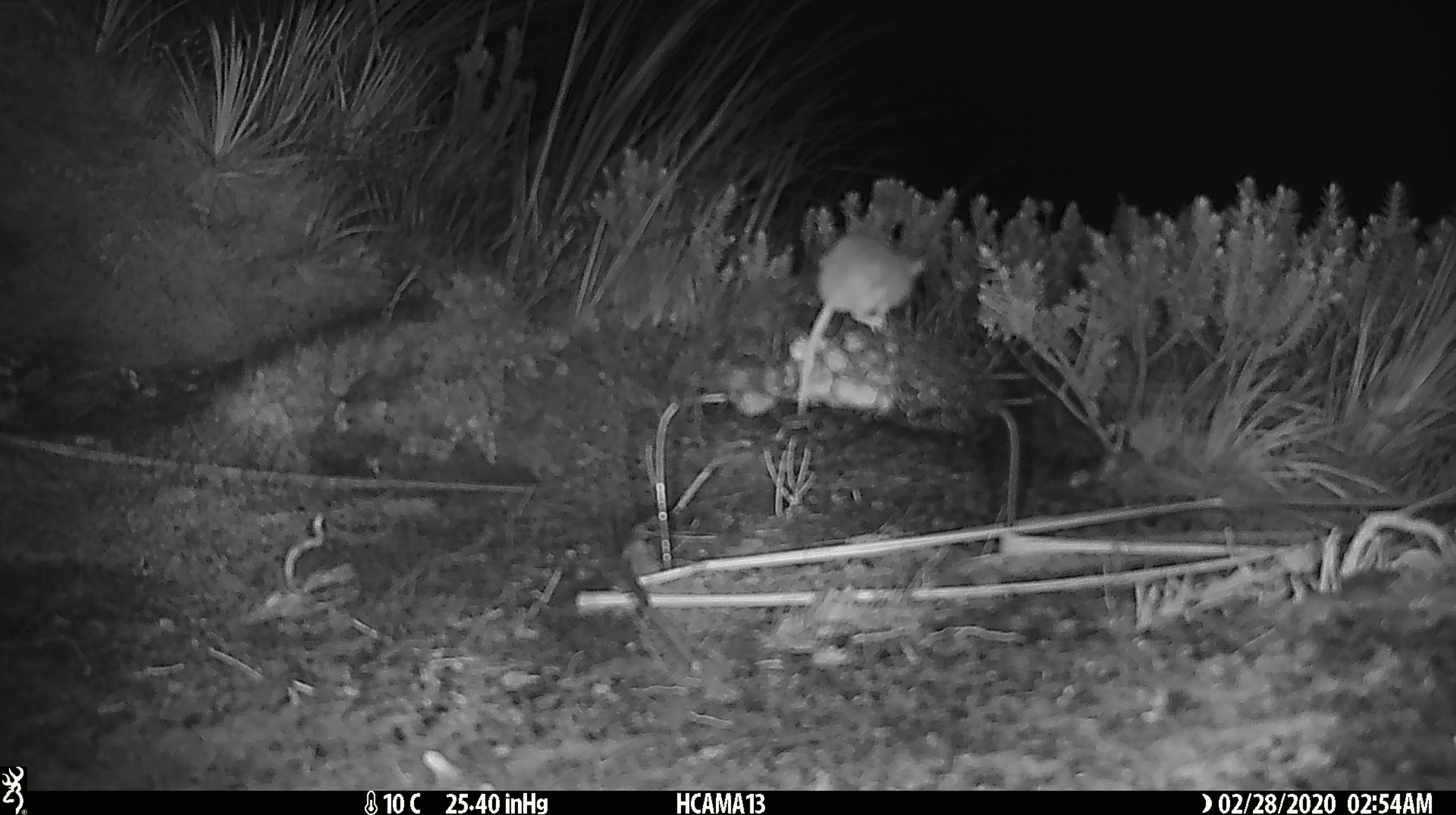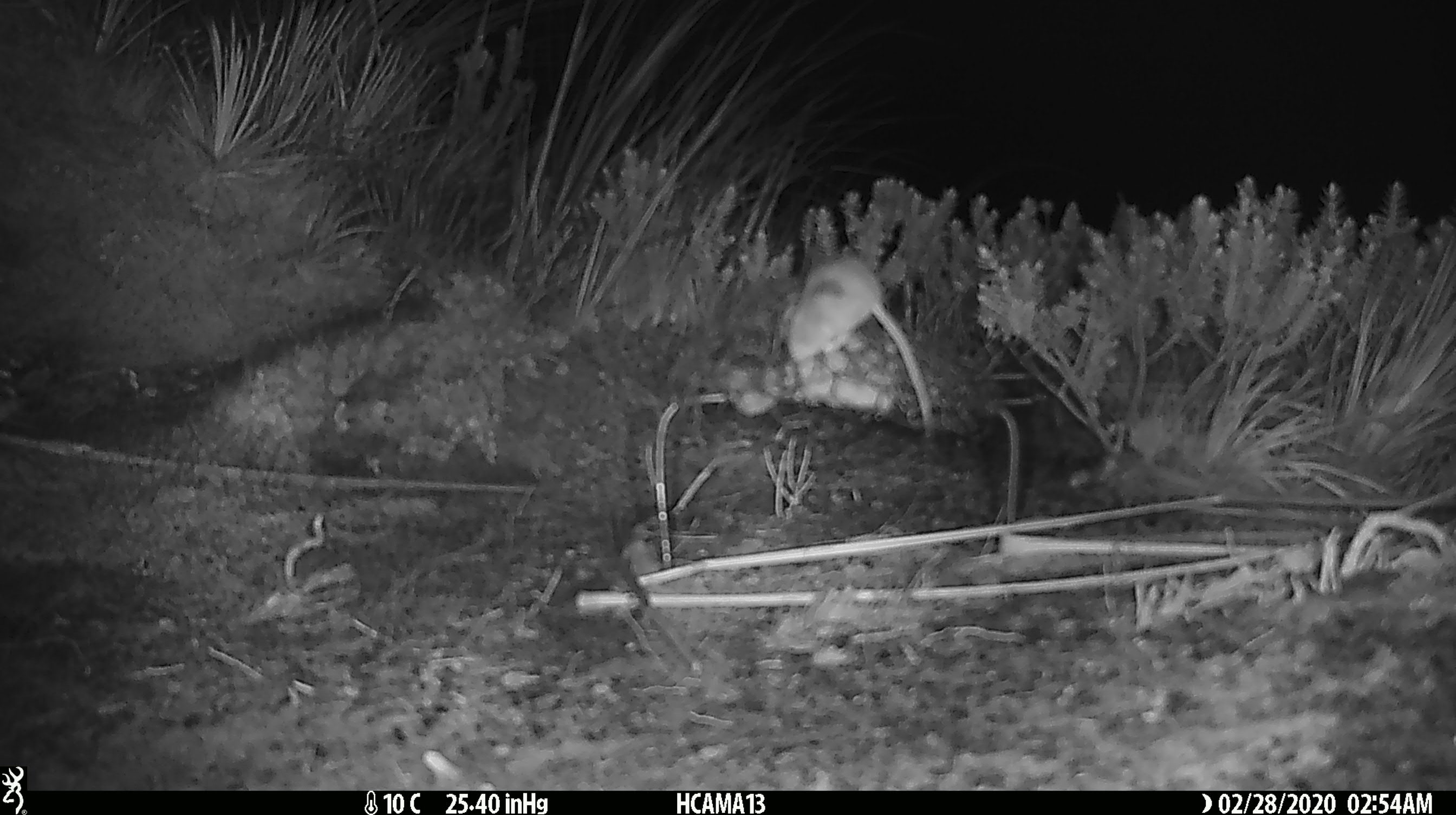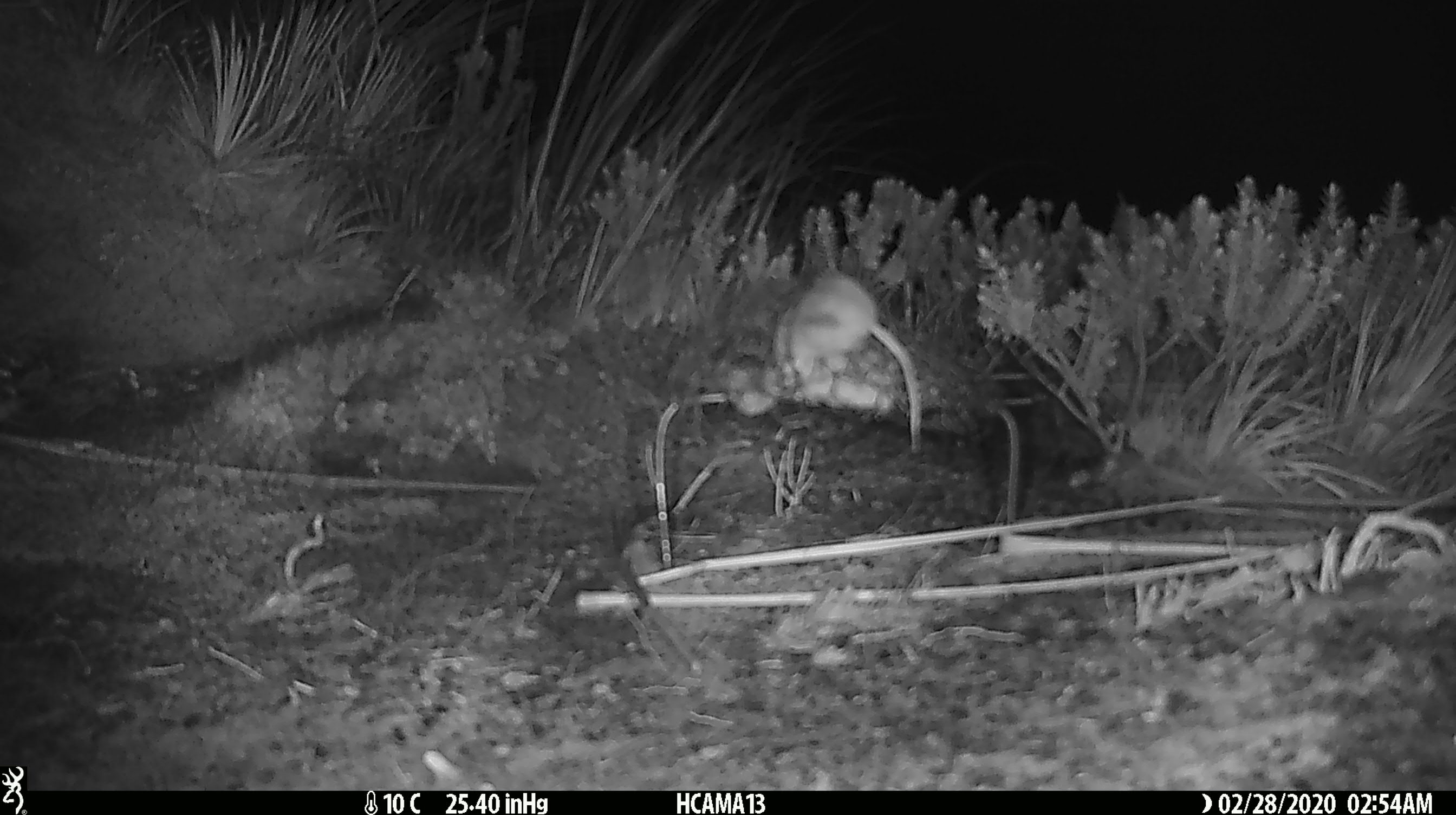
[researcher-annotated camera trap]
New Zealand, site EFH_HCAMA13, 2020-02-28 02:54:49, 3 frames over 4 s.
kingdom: Animalia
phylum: Chordata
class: Mammalia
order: Rodentia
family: Muridae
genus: Mus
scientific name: Mus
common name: mouse